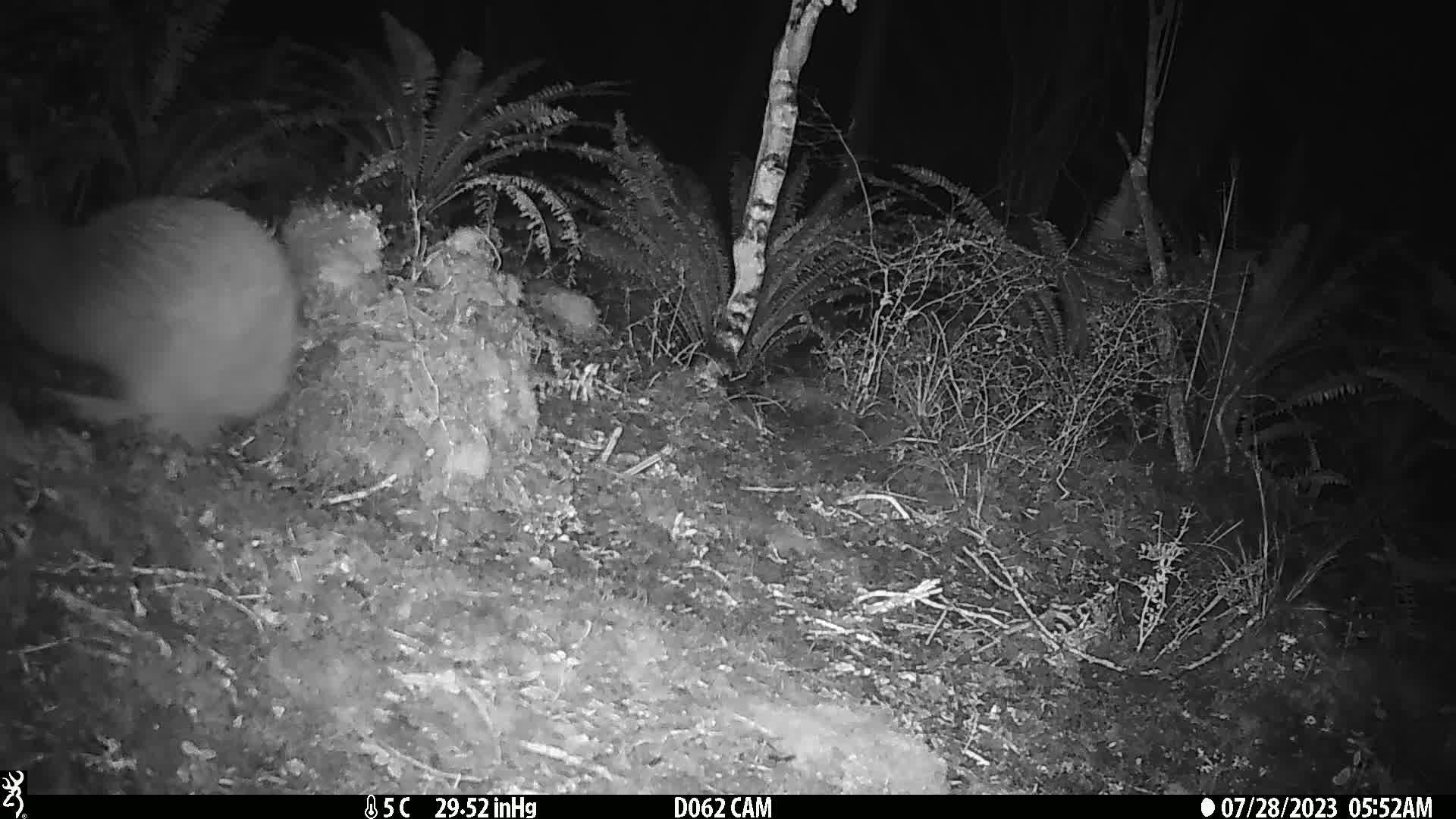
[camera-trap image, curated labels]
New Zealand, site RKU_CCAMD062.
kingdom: Animalia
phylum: Chordata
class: Aves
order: Apterygiformes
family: Apterygidae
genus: Apteryx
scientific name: Apteryx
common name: kiwi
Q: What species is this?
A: Kiwi (Apteryx).